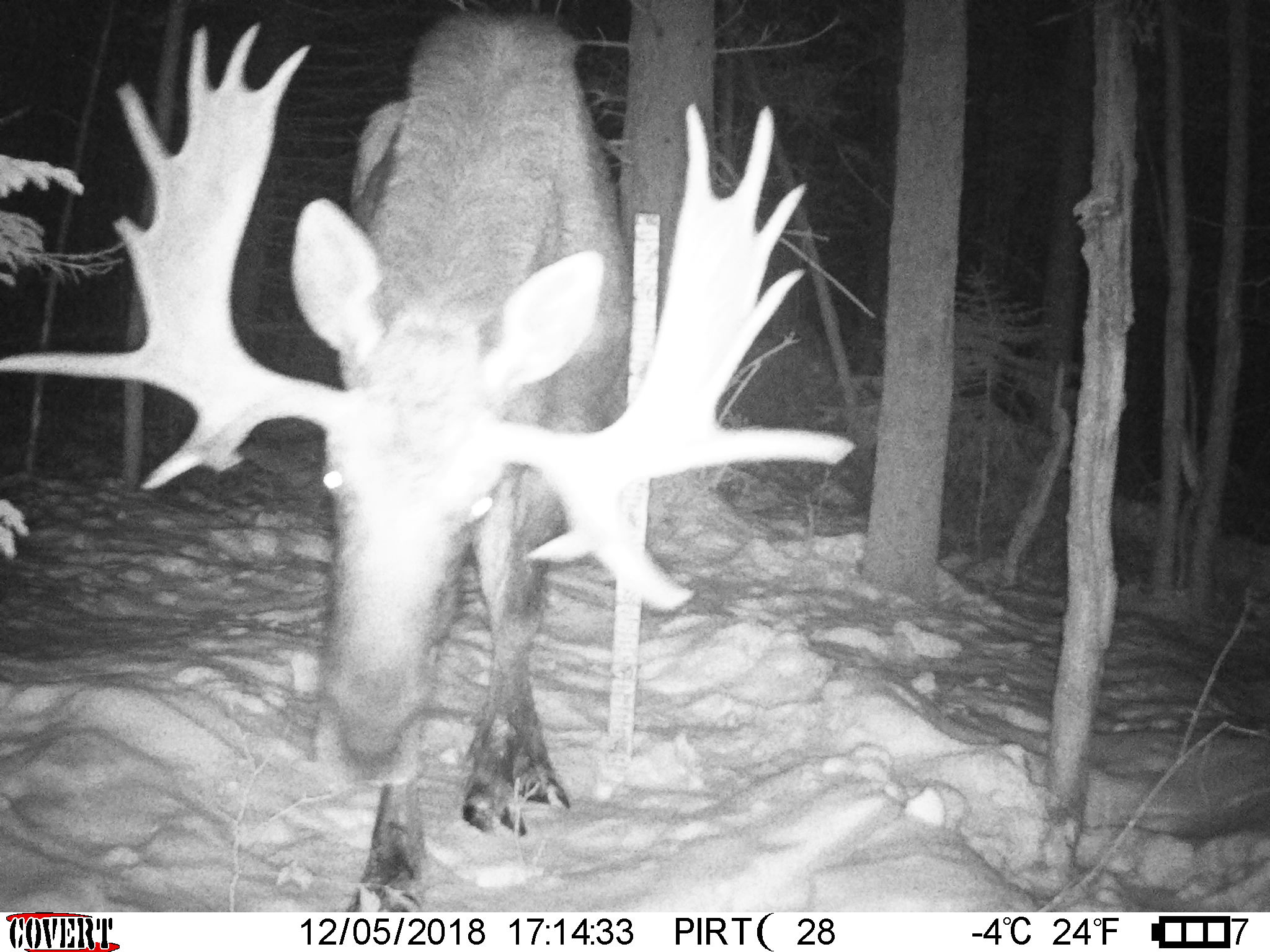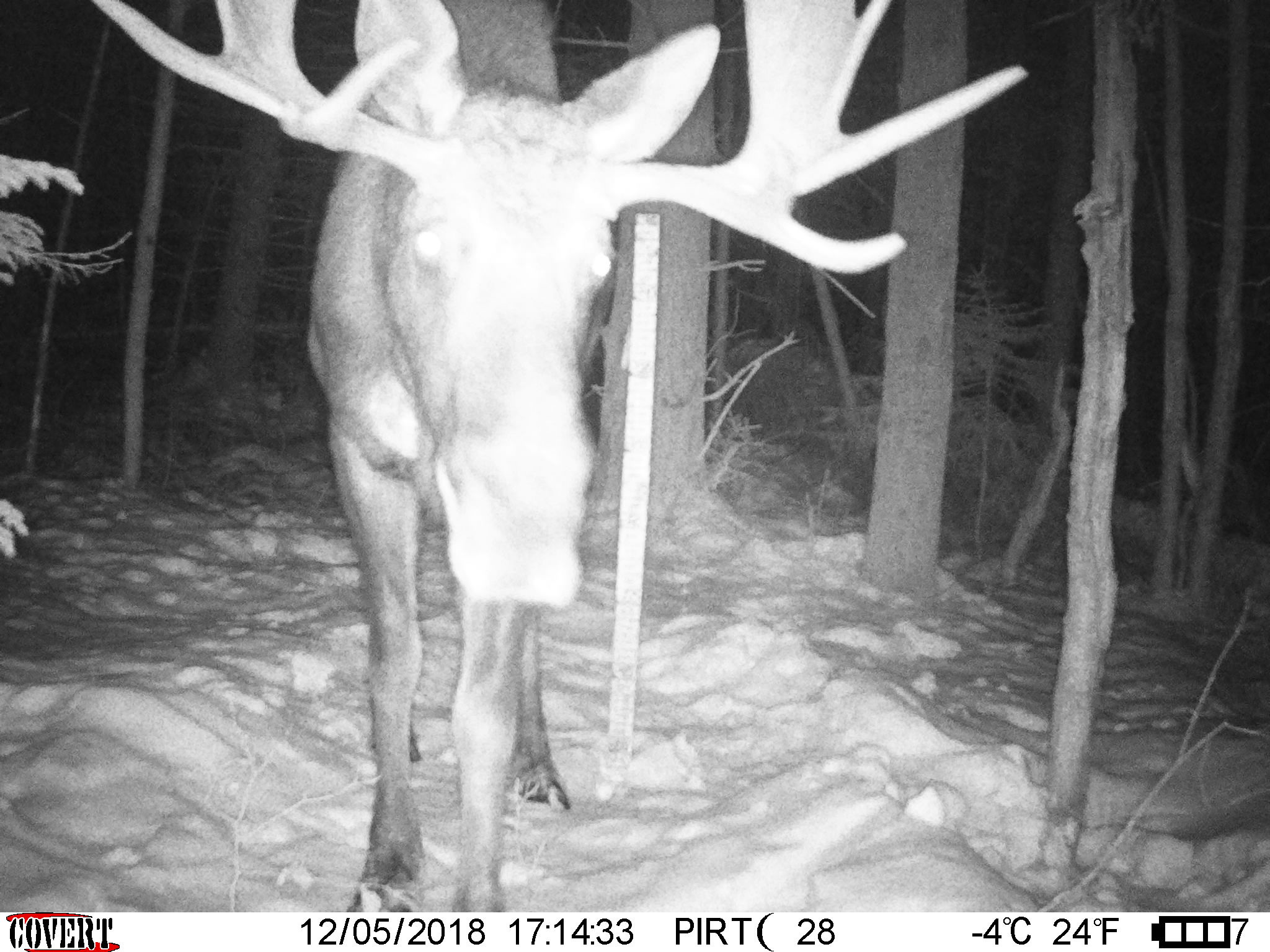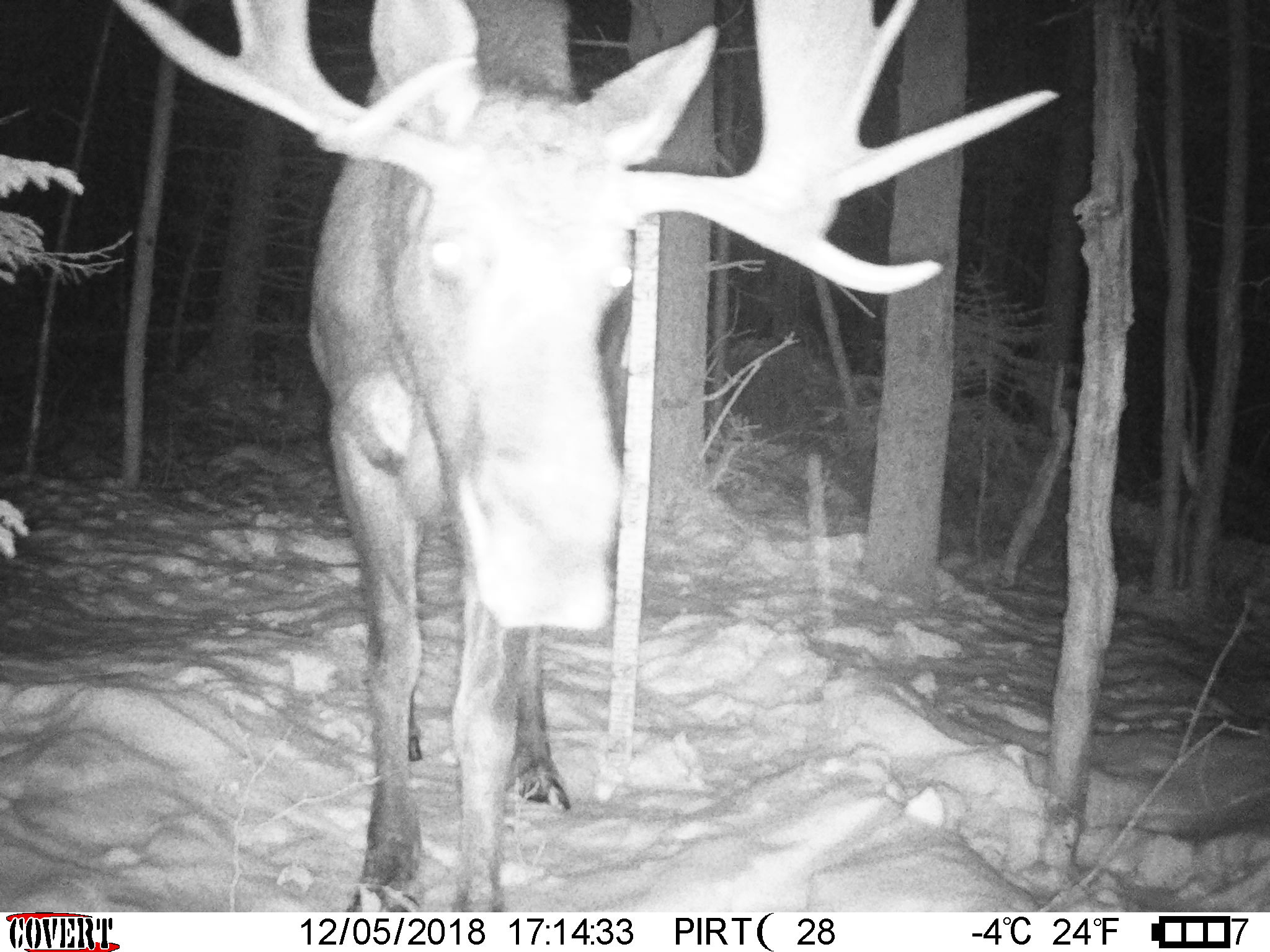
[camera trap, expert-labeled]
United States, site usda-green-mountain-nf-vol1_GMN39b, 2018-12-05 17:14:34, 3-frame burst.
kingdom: Animalia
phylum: Chordata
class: Mammalia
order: Artiodactyla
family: Cervidae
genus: Alces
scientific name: Alces alces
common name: moose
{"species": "moose (Alces alces)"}